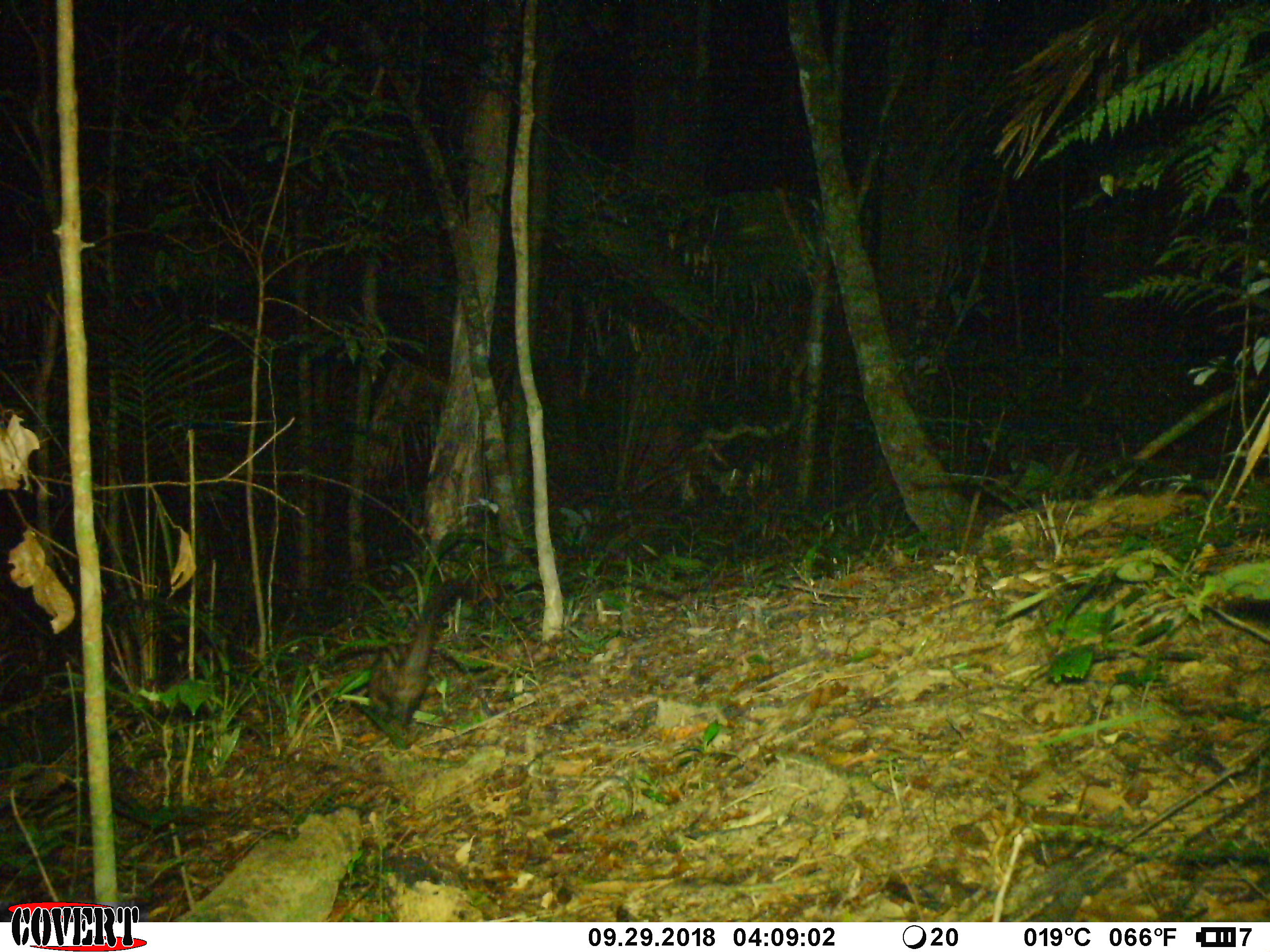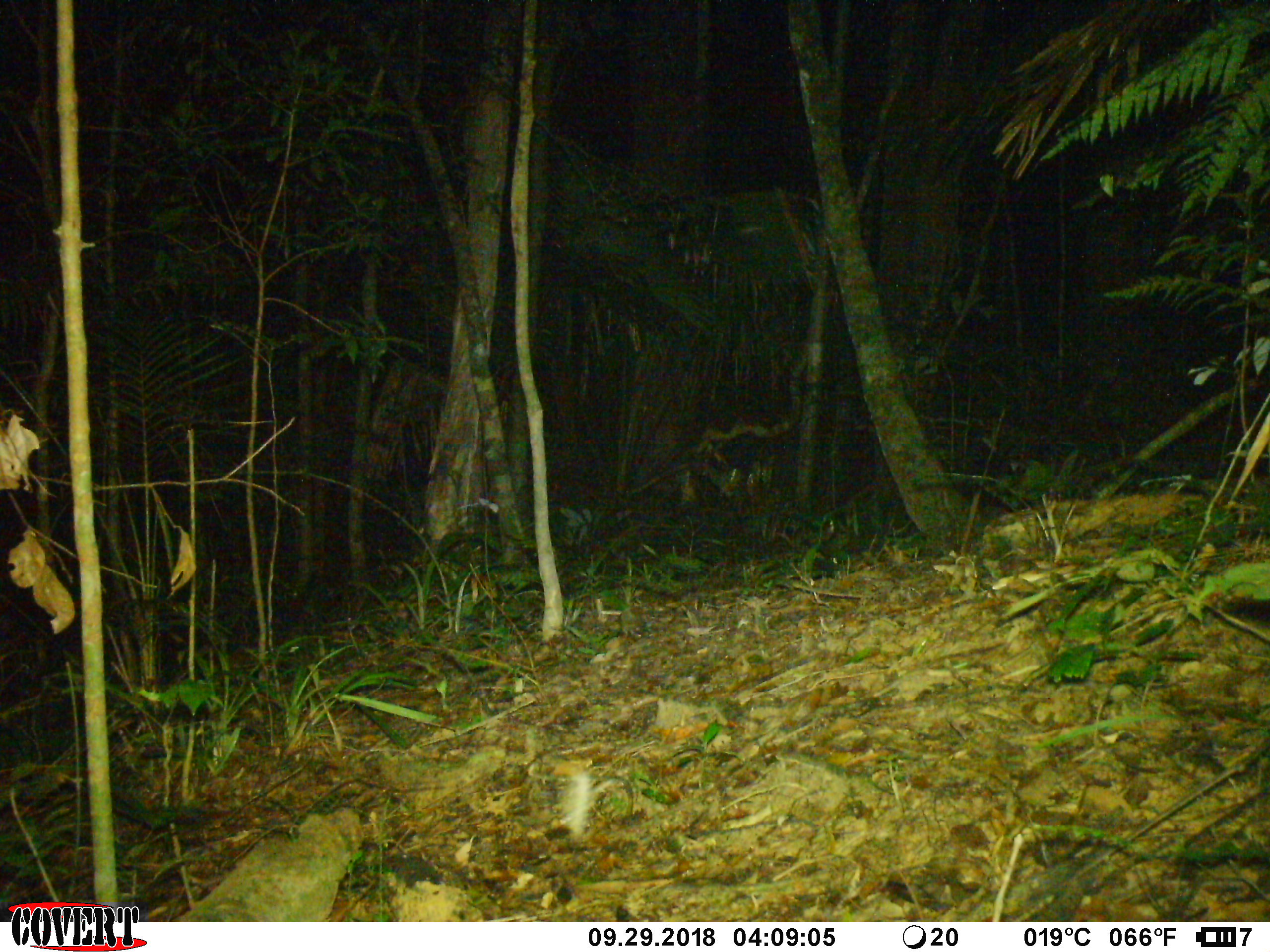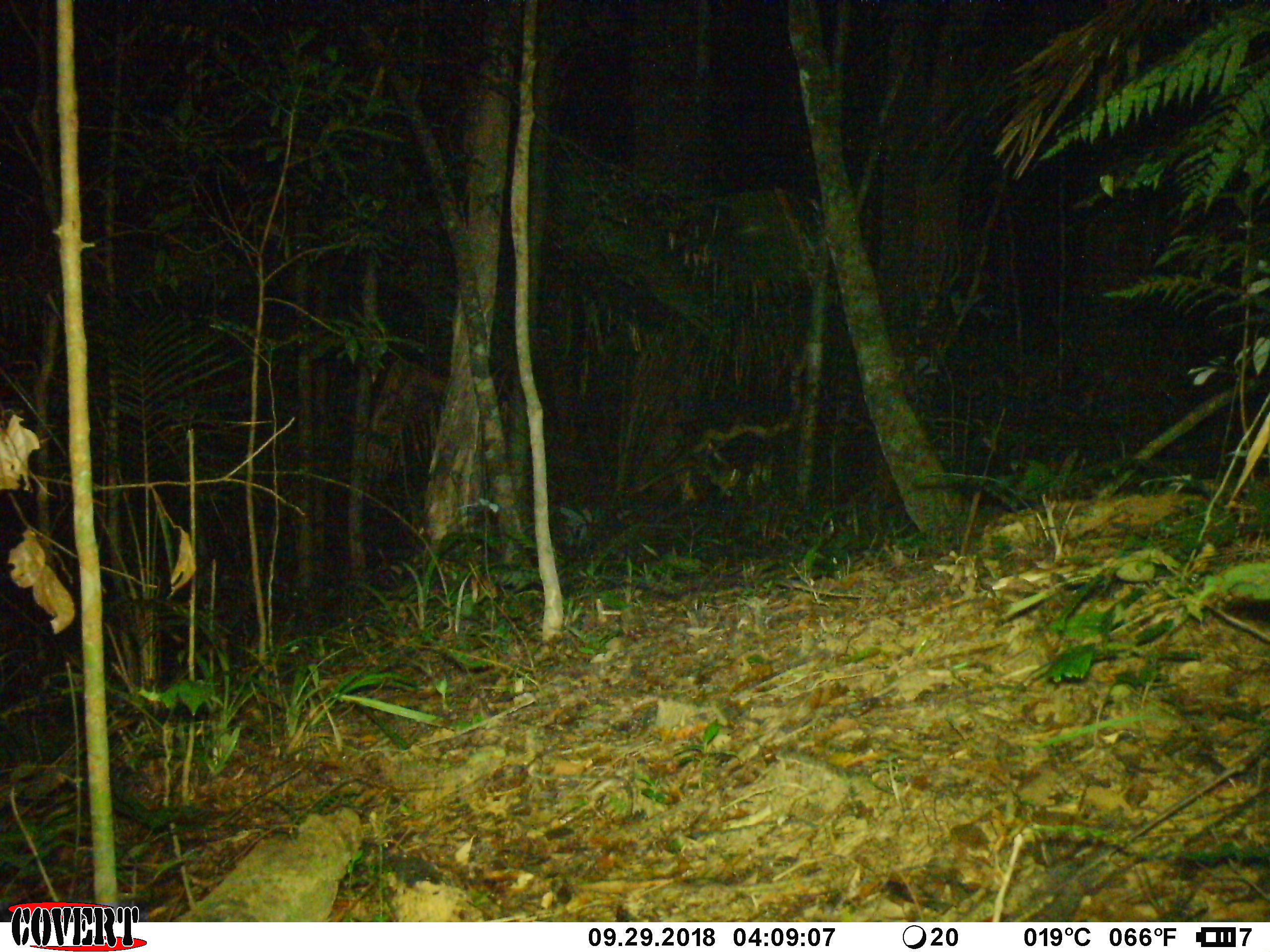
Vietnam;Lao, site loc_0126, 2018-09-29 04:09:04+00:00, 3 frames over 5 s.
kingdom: Animalia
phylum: Chordata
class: Mammalia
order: Carnivora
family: Viverridae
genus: Paradoxurus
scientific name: Paradoxurus hermaphroditus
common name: common palm civet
Common palm civet (Paradoxurus hermaphroditus). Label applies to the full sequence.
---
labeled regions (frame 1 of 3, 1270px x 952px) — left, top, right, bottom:
common palm civet: 367, 577, 473, 750